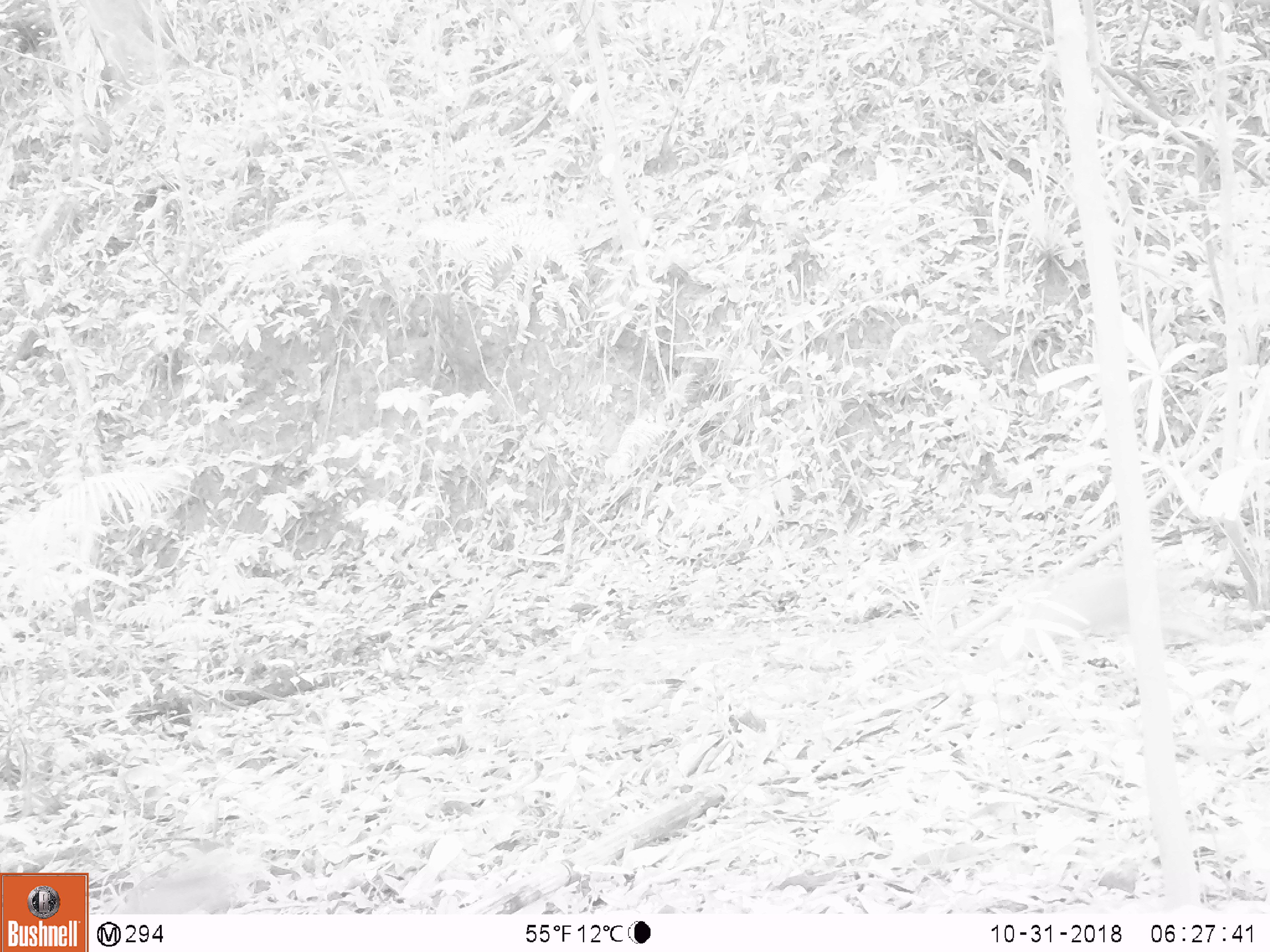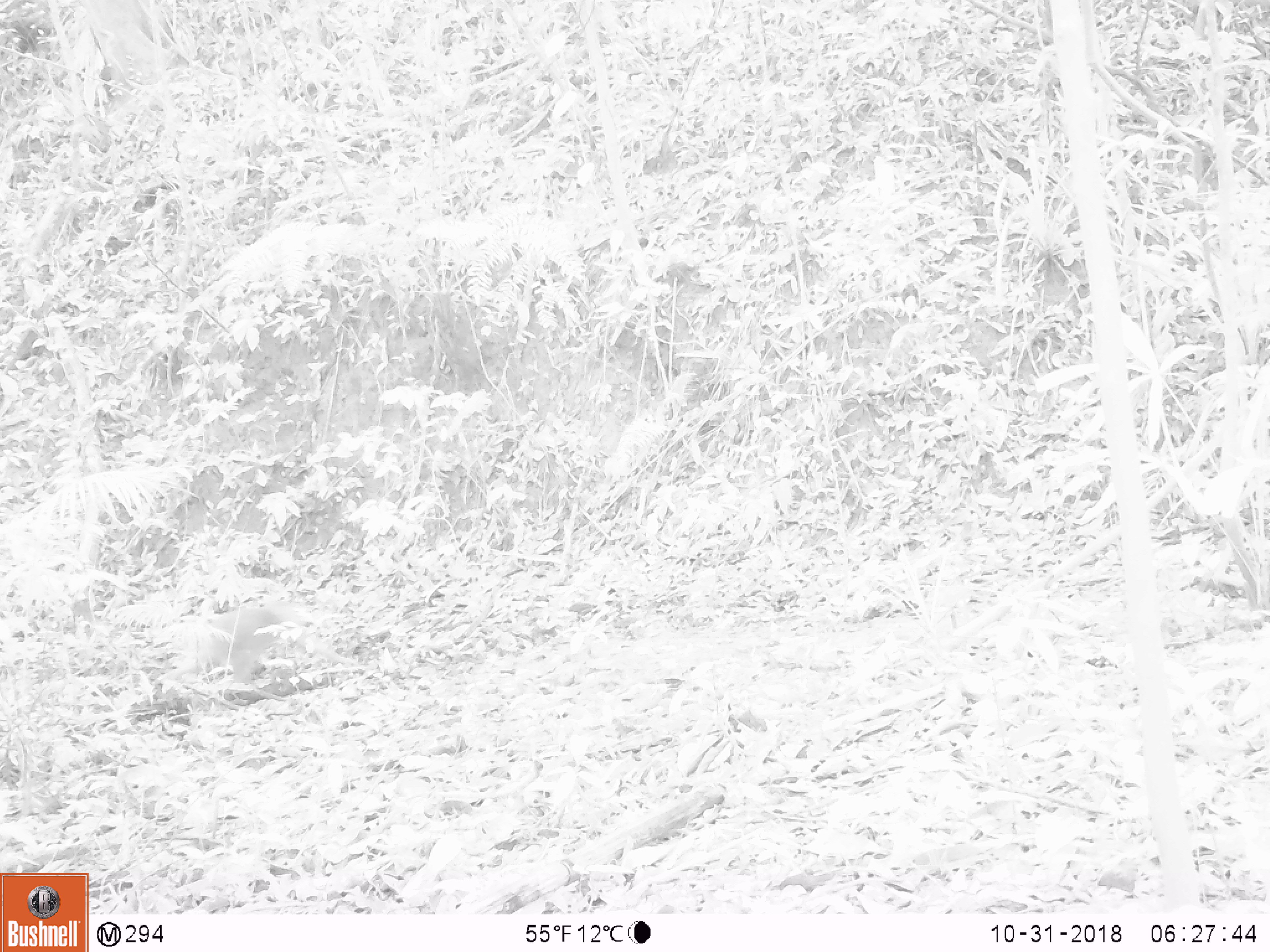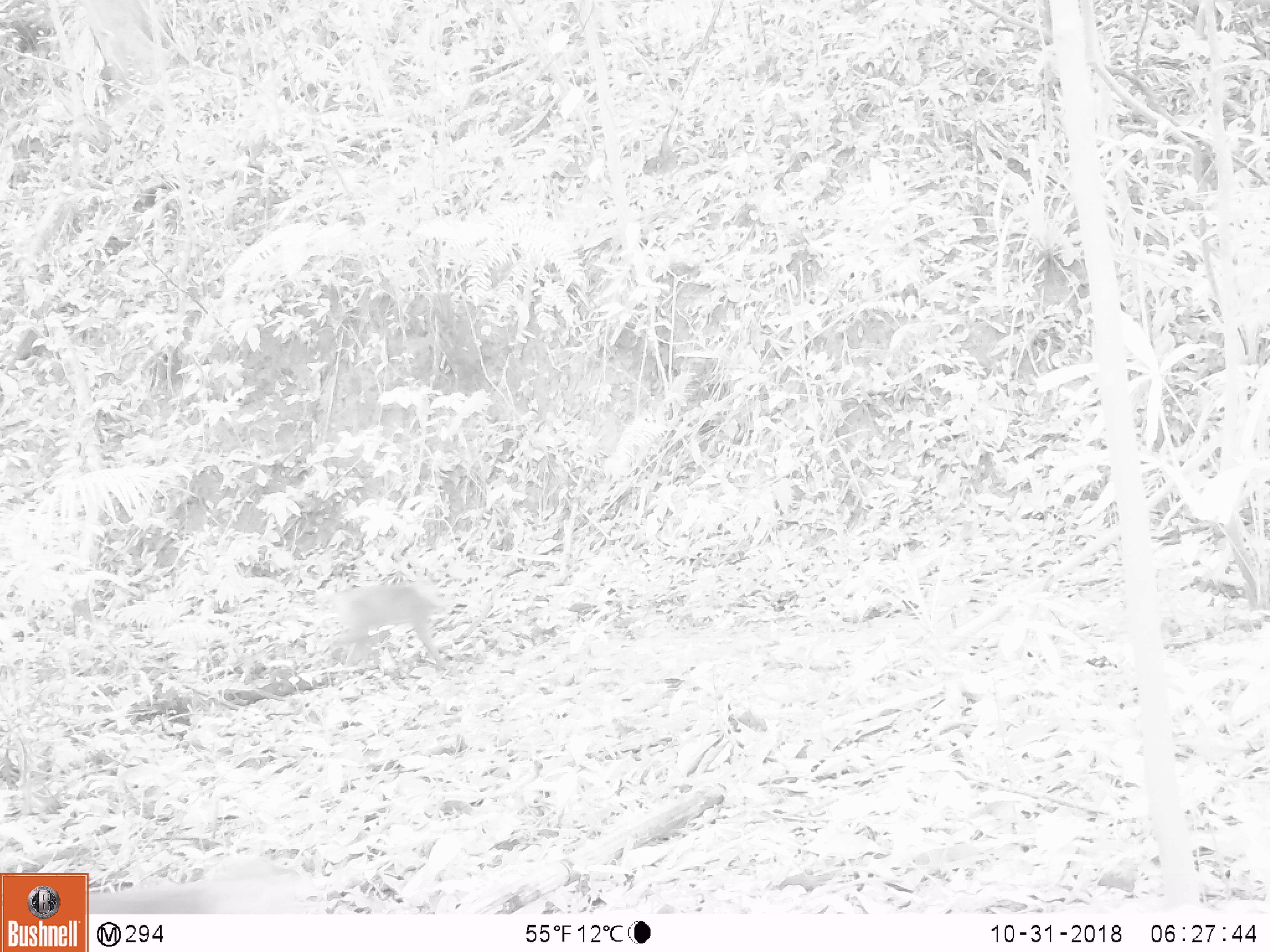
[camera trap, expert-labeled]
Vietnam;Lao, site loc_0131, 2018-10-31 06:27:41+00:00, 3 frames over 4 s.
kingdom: Animalia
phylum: Chordata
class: Mammalia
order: Primates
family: Cercopithecidae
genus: Macaca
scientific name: Macaca nemestrina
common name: pig-tailed macaque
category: pig tailed macaque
Pig tailed macaque (pig-tailed macaque) (Macaca nemestrina). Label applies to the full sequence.